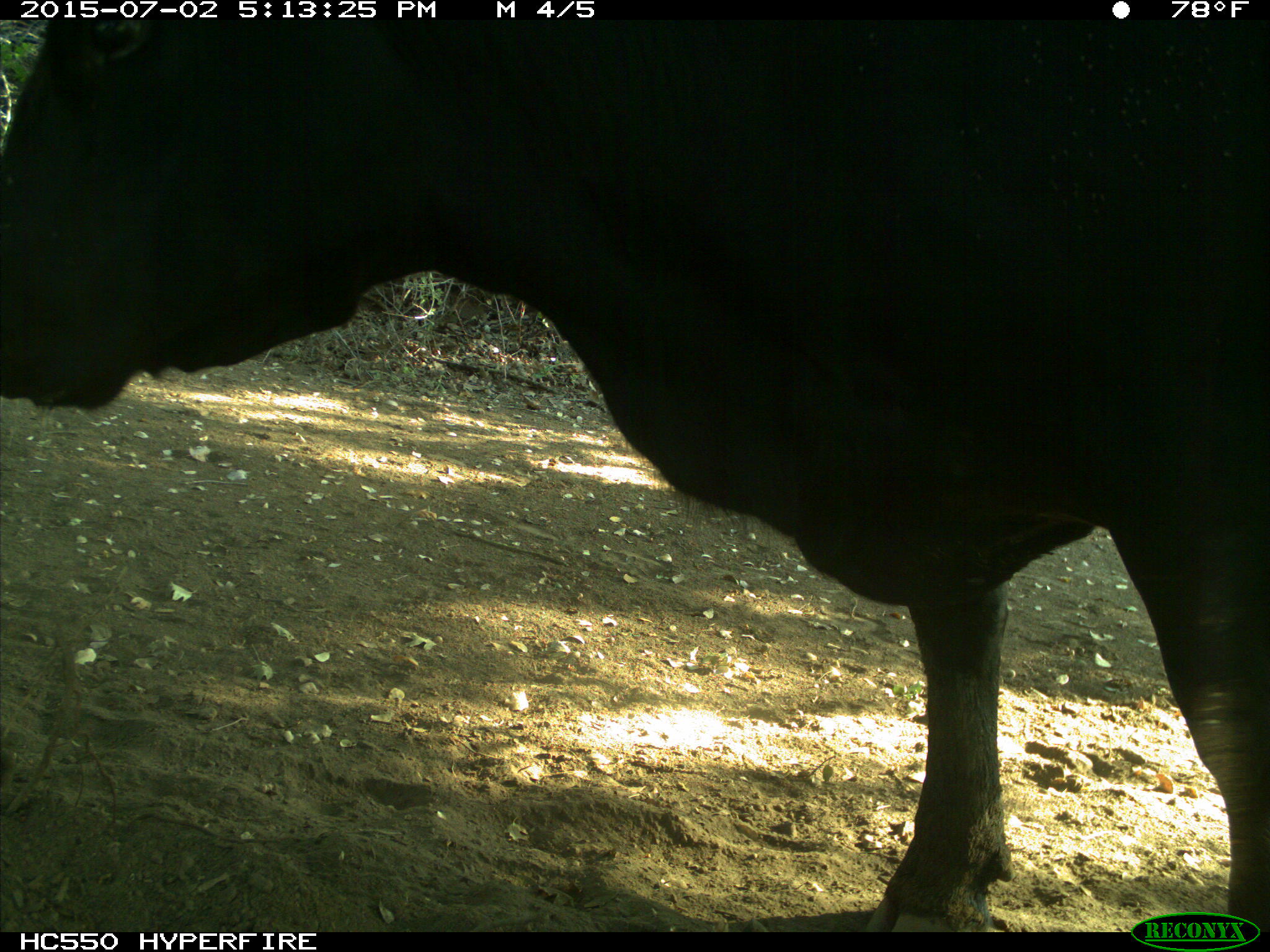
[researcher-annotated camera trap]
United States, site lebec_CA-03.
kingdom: Animalia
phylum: Chordata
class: Mammalia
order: Artiodactyla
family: Bovidae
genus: Bos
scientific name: Bos taurus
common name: domestic cow